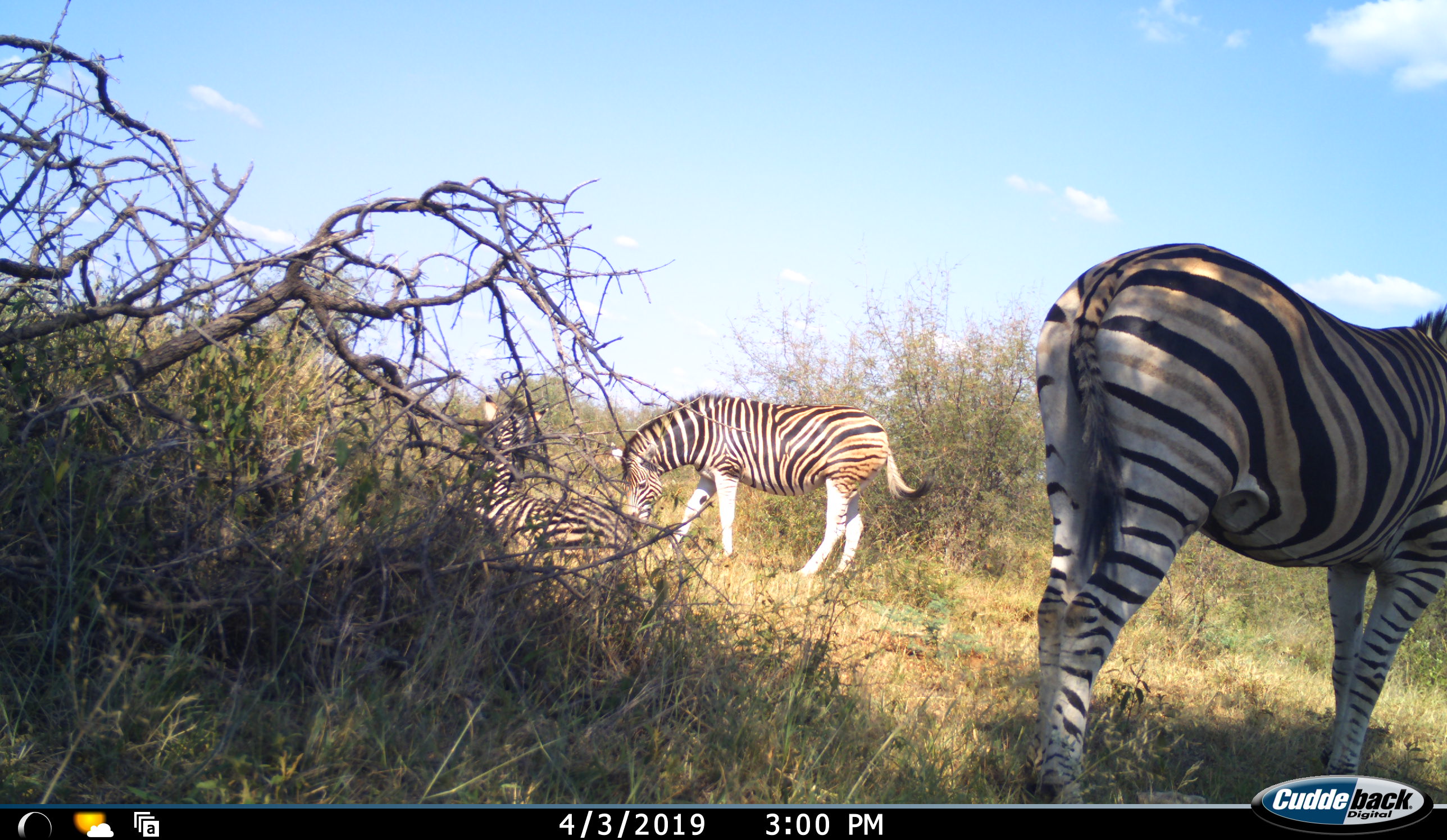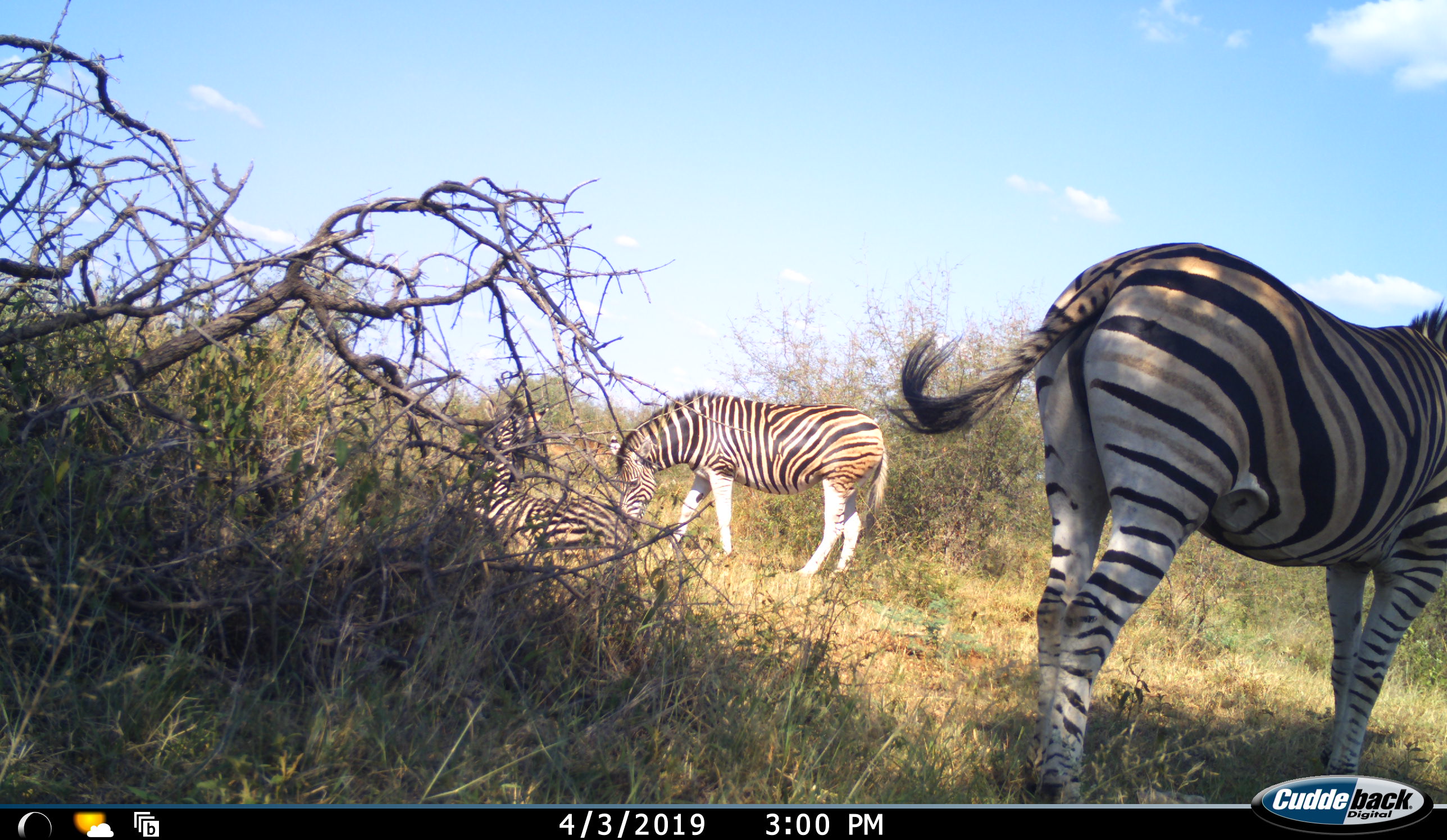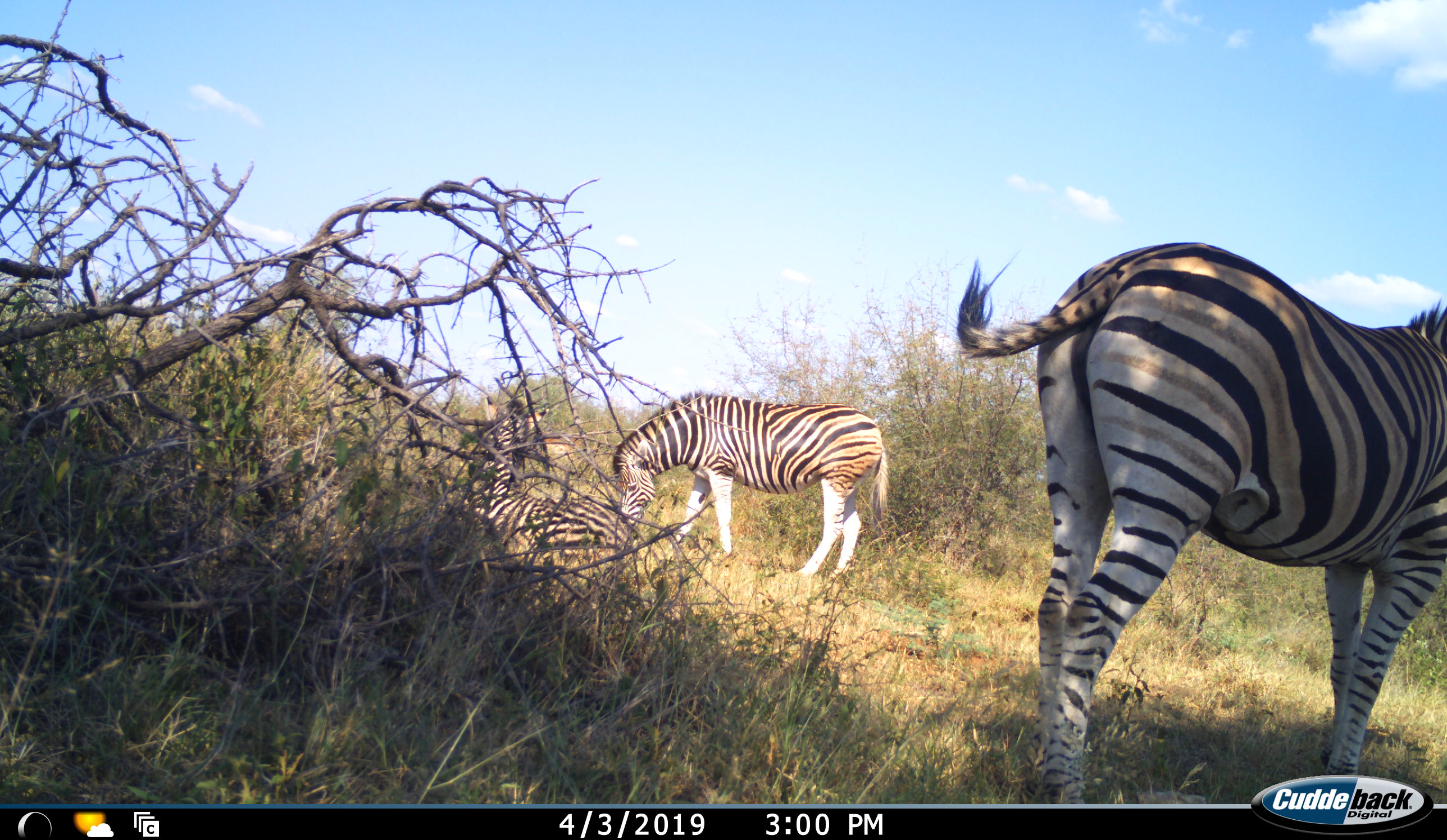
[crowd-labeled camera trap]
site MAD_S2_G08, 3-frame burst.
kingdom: Animalia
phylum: Chordata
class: Mammalia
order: Perissodactyla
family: Equidae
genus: Equus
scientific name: Equus quagga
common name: plains zebra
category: zebraplains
Zebraplains (plains zebra) (Equus quagga), count 3. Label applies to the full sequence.